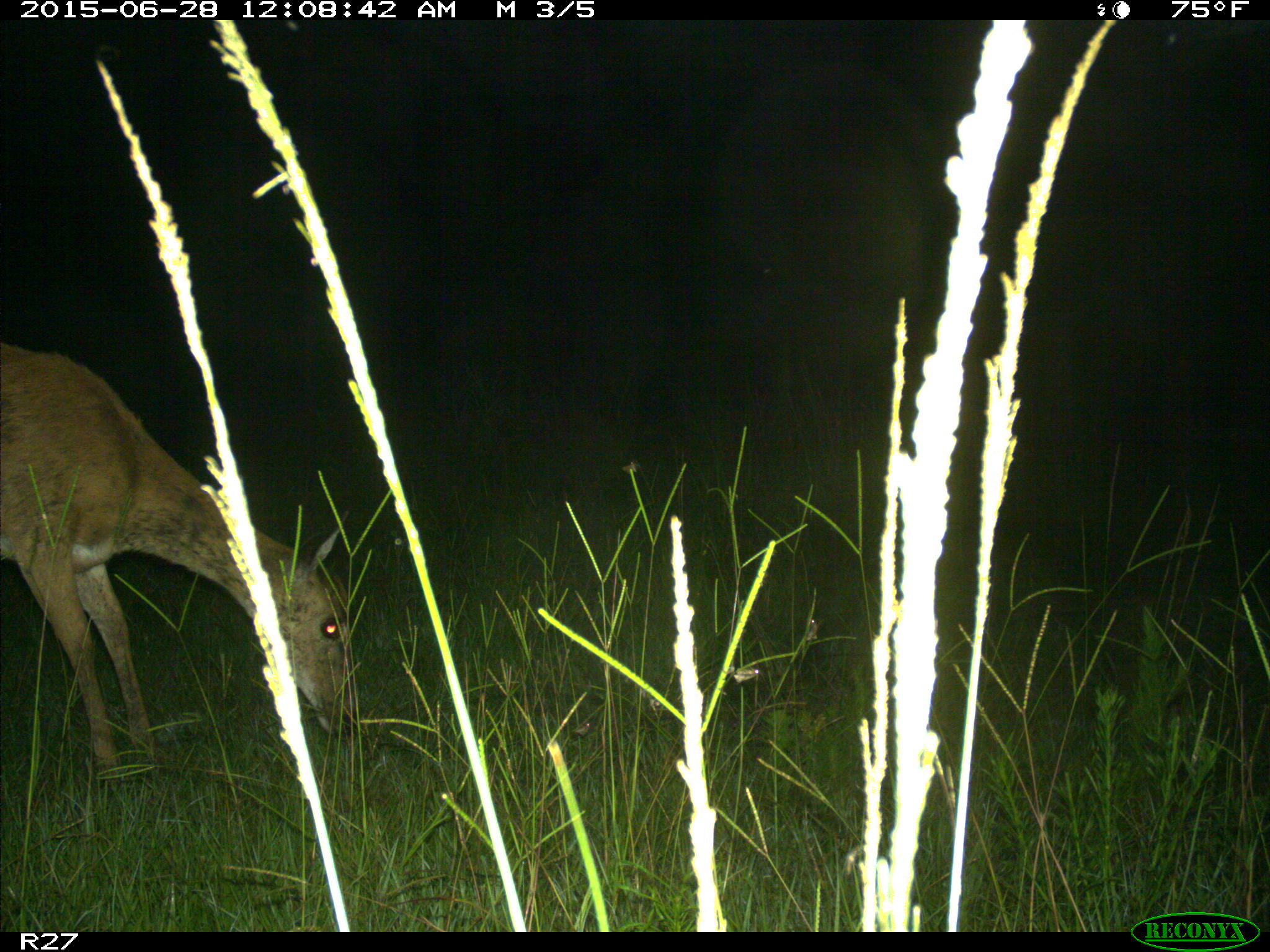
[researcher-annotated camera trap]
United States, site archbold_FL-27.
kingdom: Animalia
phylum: Chordata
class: Mammalia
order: Artiodactyla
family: Cervidae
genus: Odocoileus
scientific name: Odocoileus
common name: deer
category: unidentified deer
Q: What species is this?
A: Unidentified deer (deer) (Odocoileus).